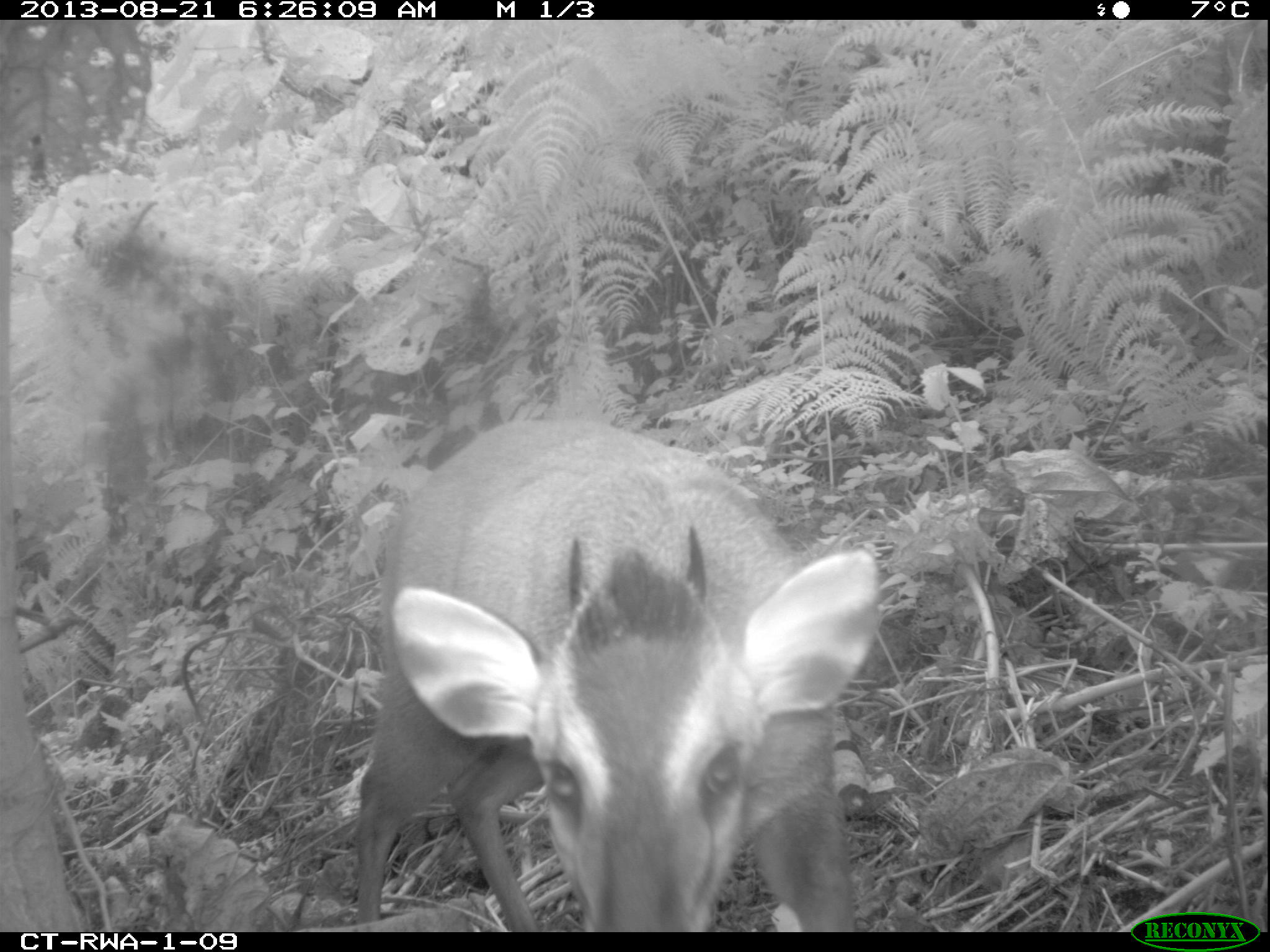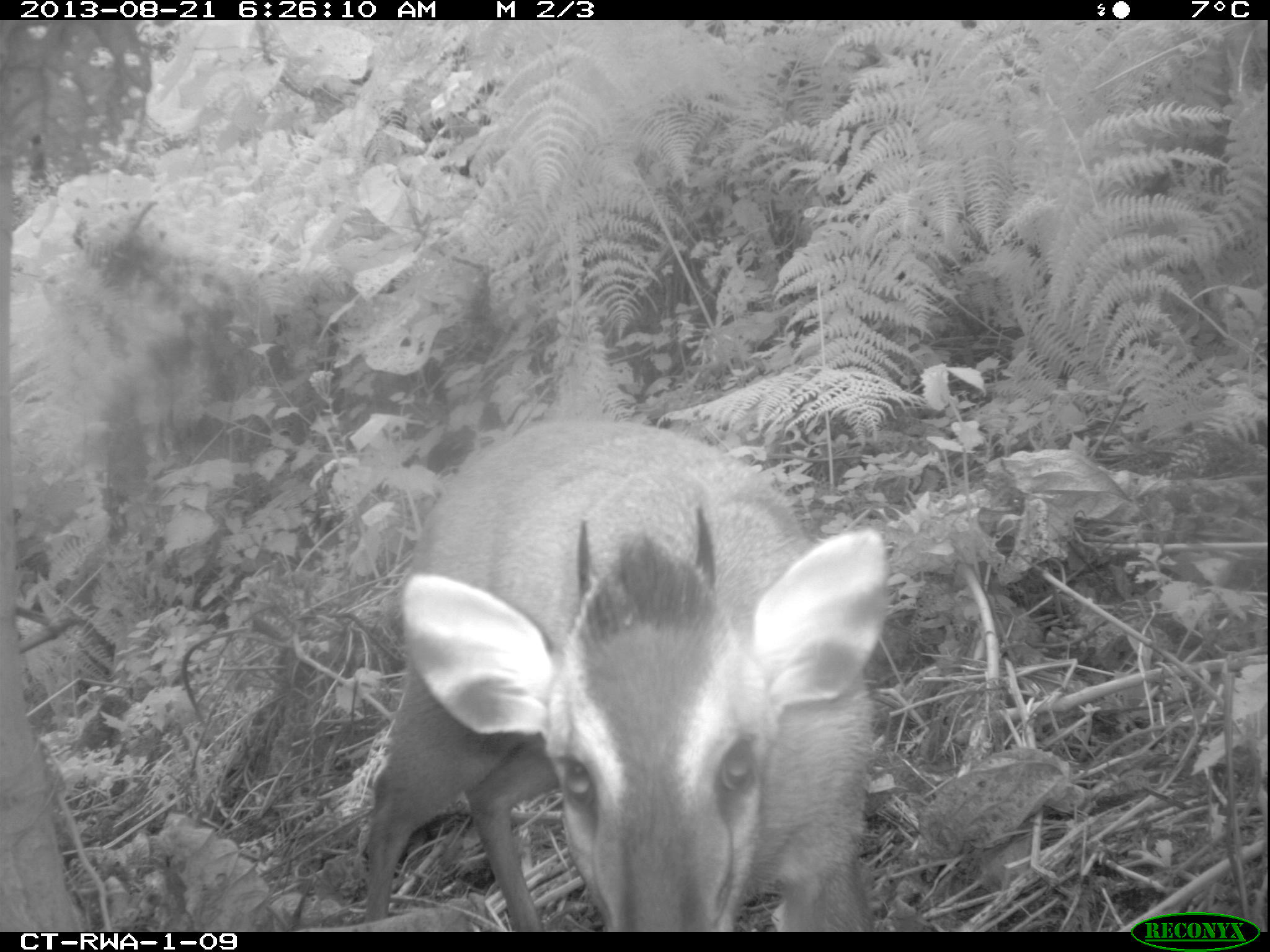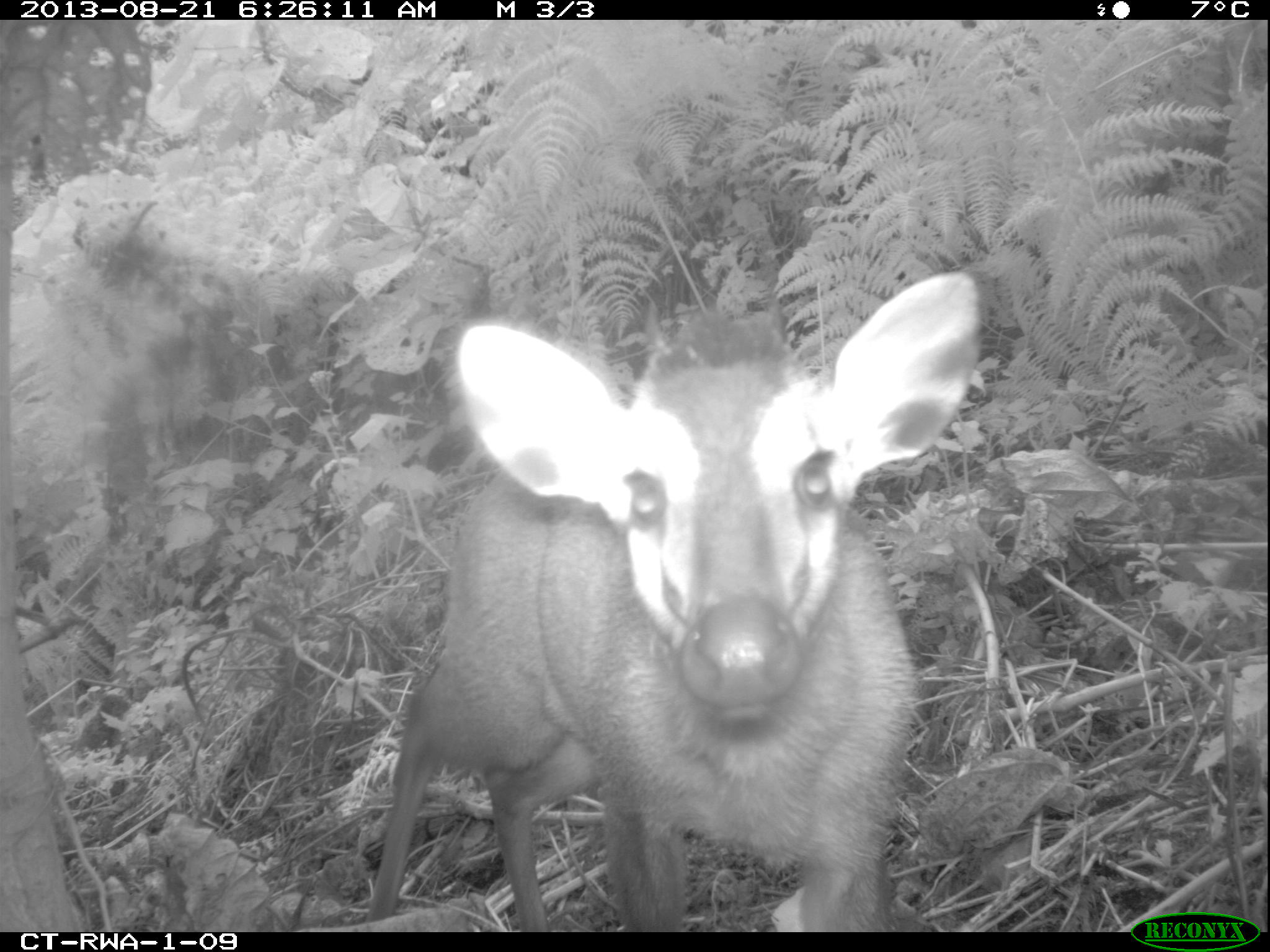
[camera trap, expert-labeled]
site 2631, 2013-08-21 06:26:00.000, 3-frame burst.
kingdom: Animalia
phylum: Chordata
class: Mammalia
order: Artiodactyla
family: Bovidae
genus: Cephalophus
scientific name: Cephalophus nigrifrons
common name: black-fronted duiker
Cephalophus nigrifrons (black-fronted duiker), count 2.